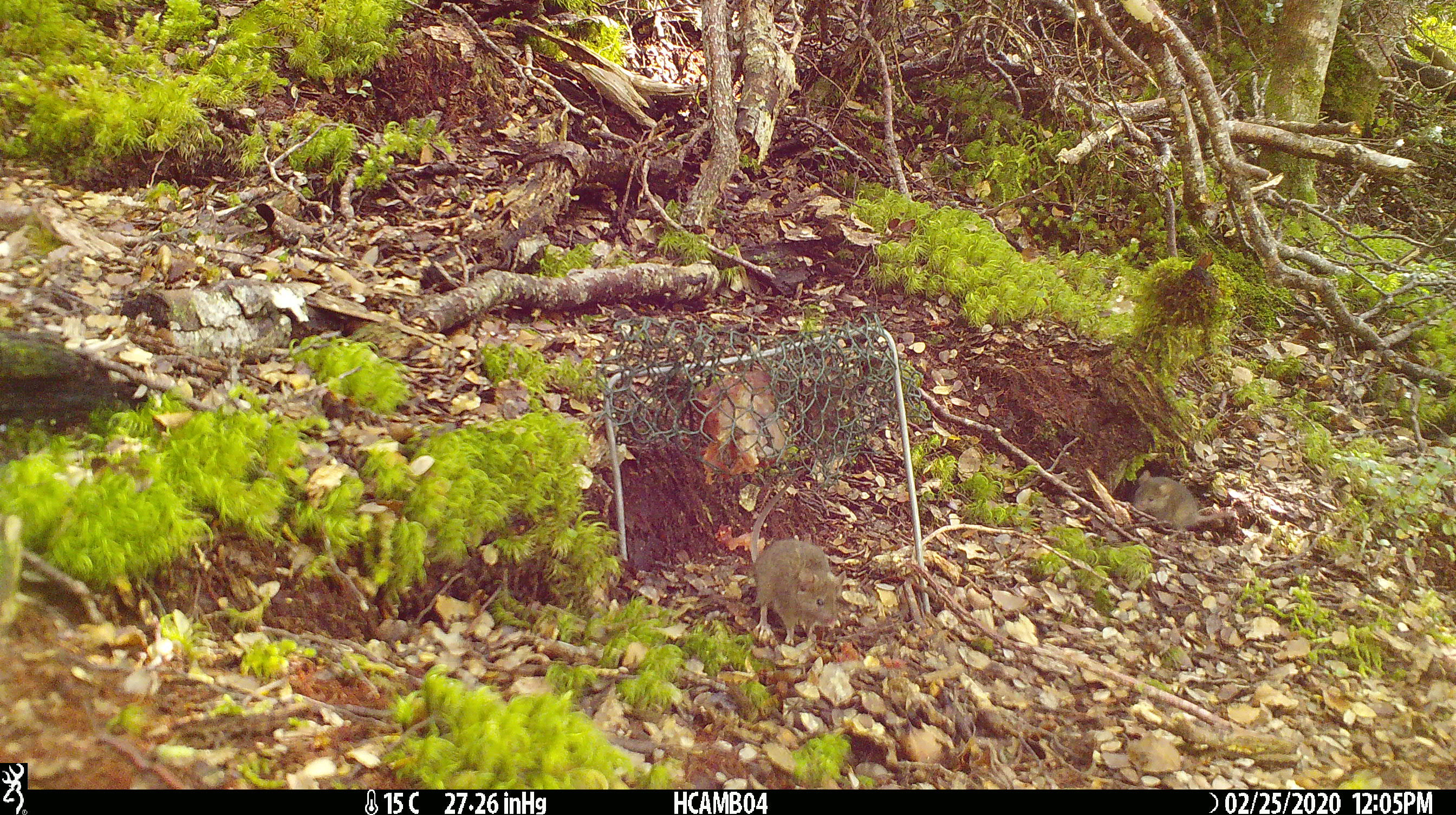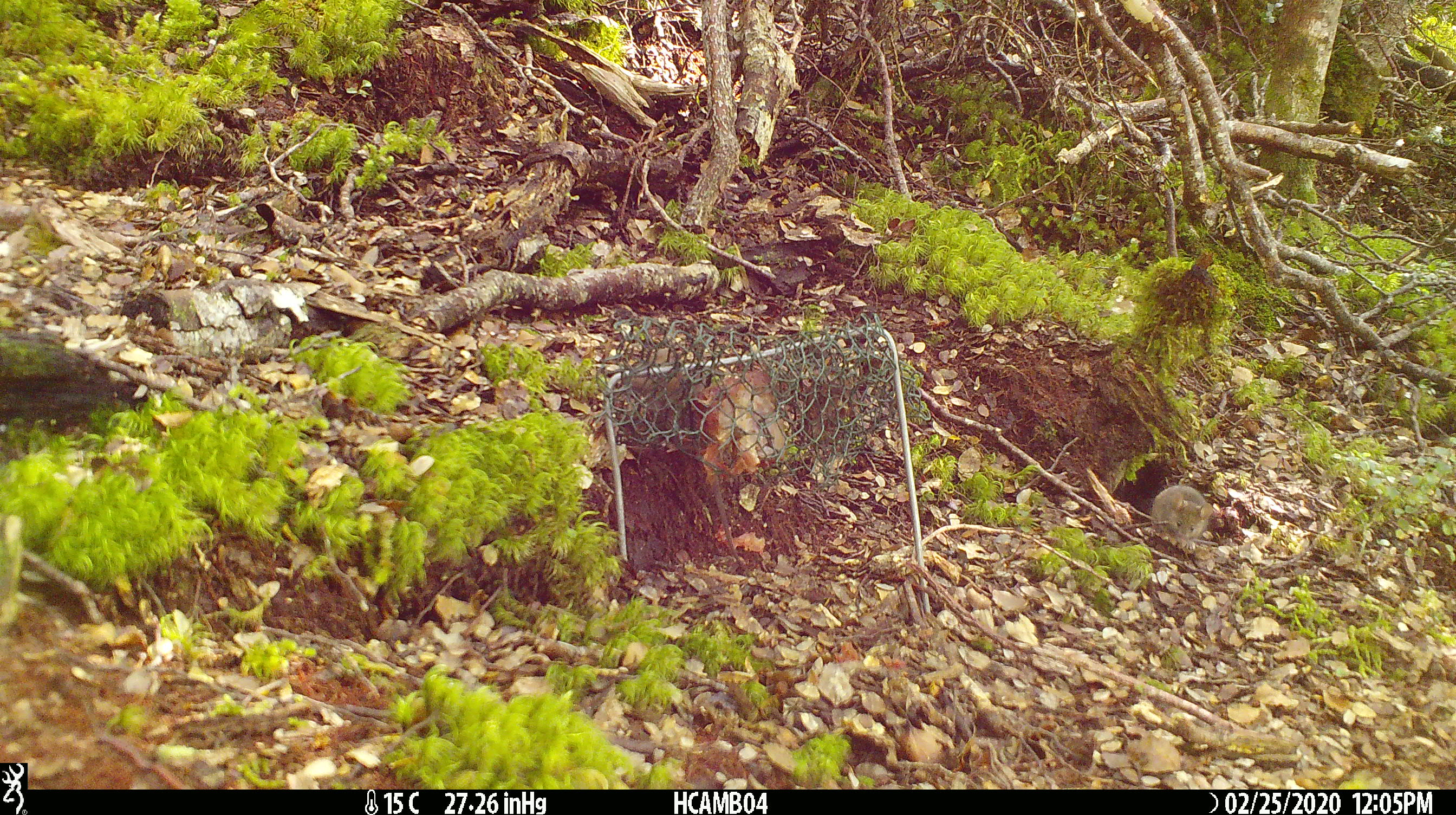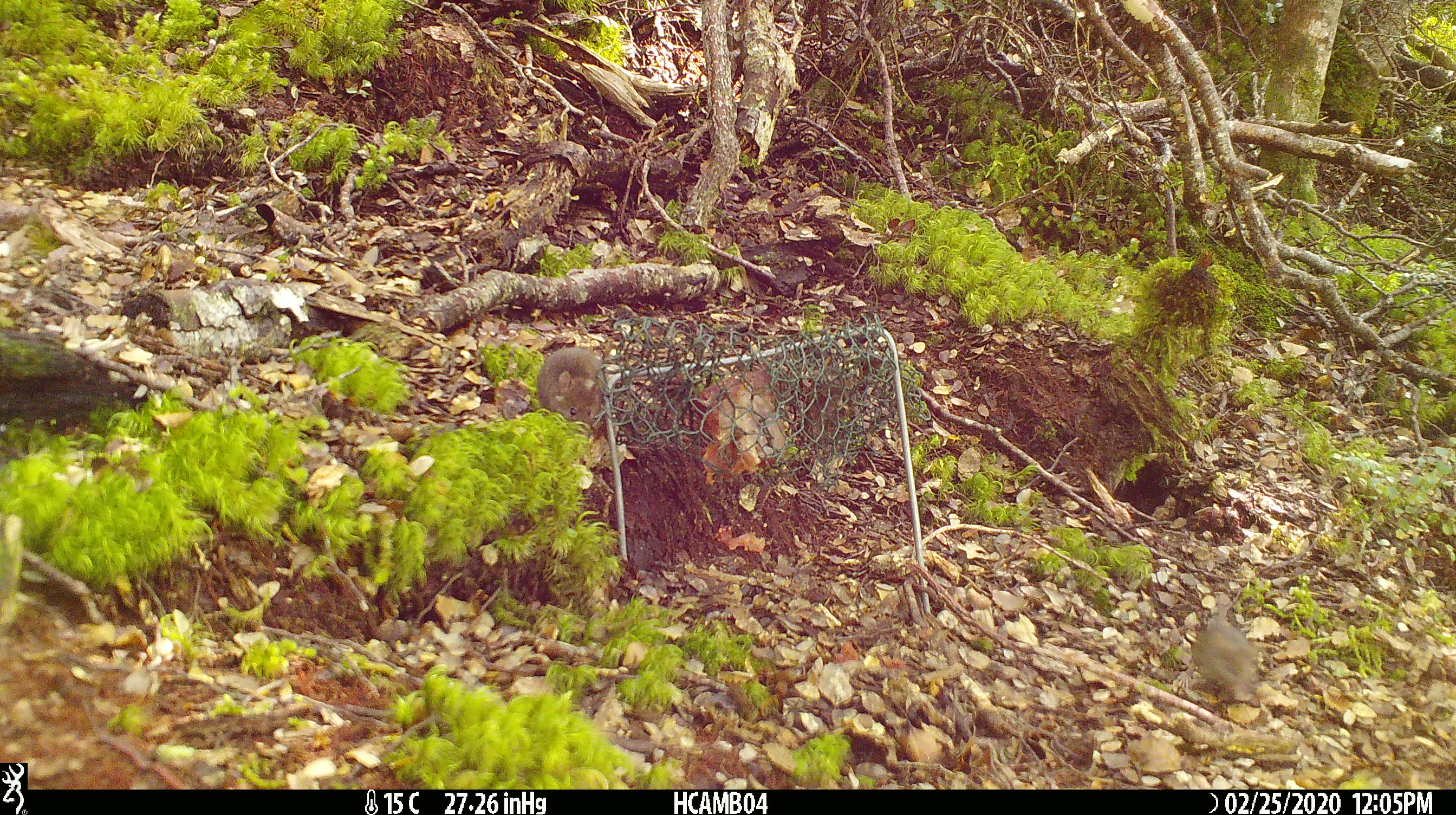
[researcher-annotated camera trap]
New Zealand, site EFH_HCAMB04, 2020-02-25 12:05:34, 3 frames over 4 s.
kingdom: Animalia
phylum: Chordata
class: Mammalia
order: Rodentia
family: Muridae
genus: Mus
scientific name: Mus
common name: mouse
Mouse (Mus).